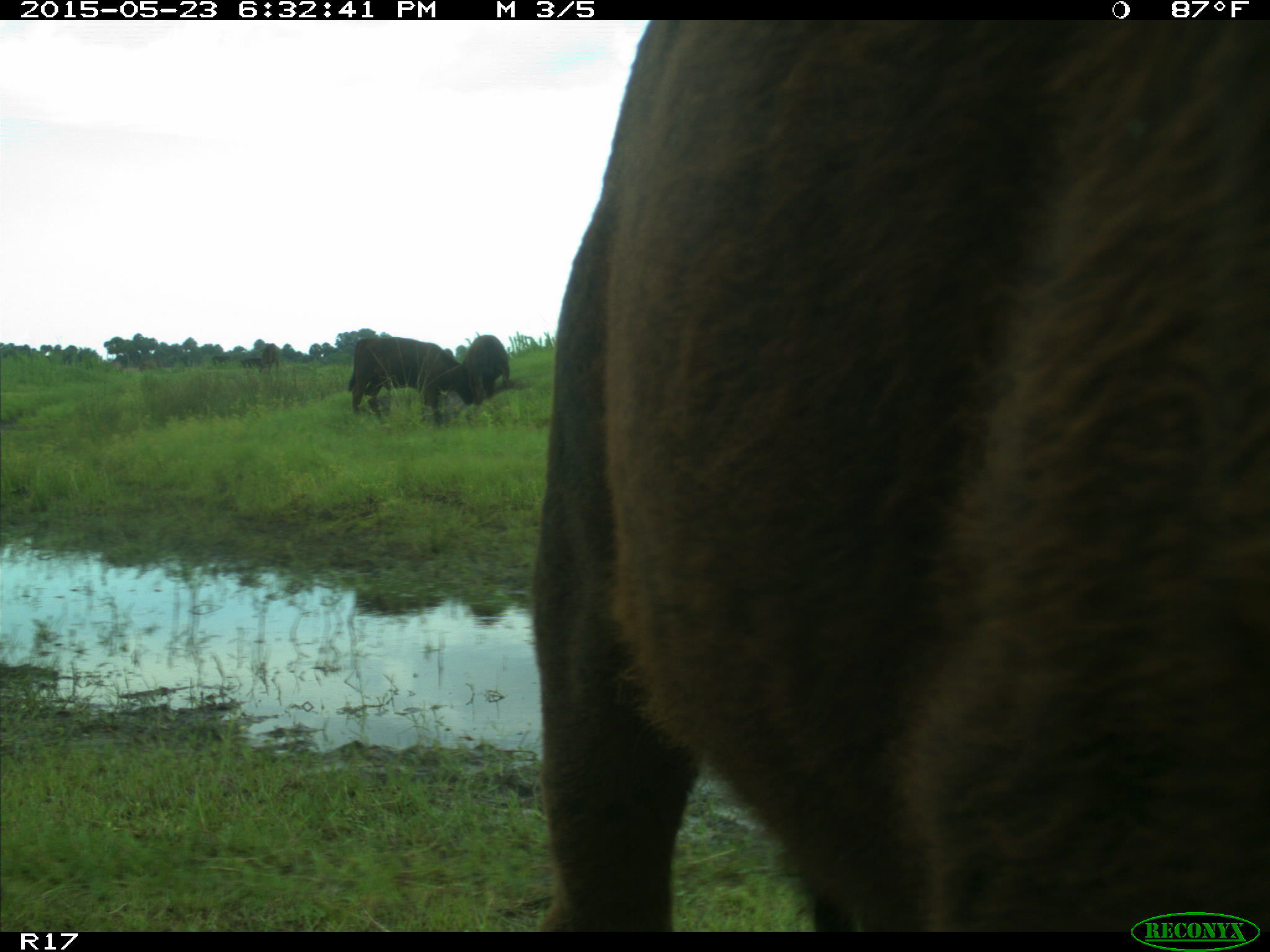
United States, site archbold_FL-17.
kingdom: Animalia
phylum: Chordata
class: Mammalia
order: Artiodactyla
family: Bovidae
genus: Bos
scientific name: Bos taurus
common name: domestic cow